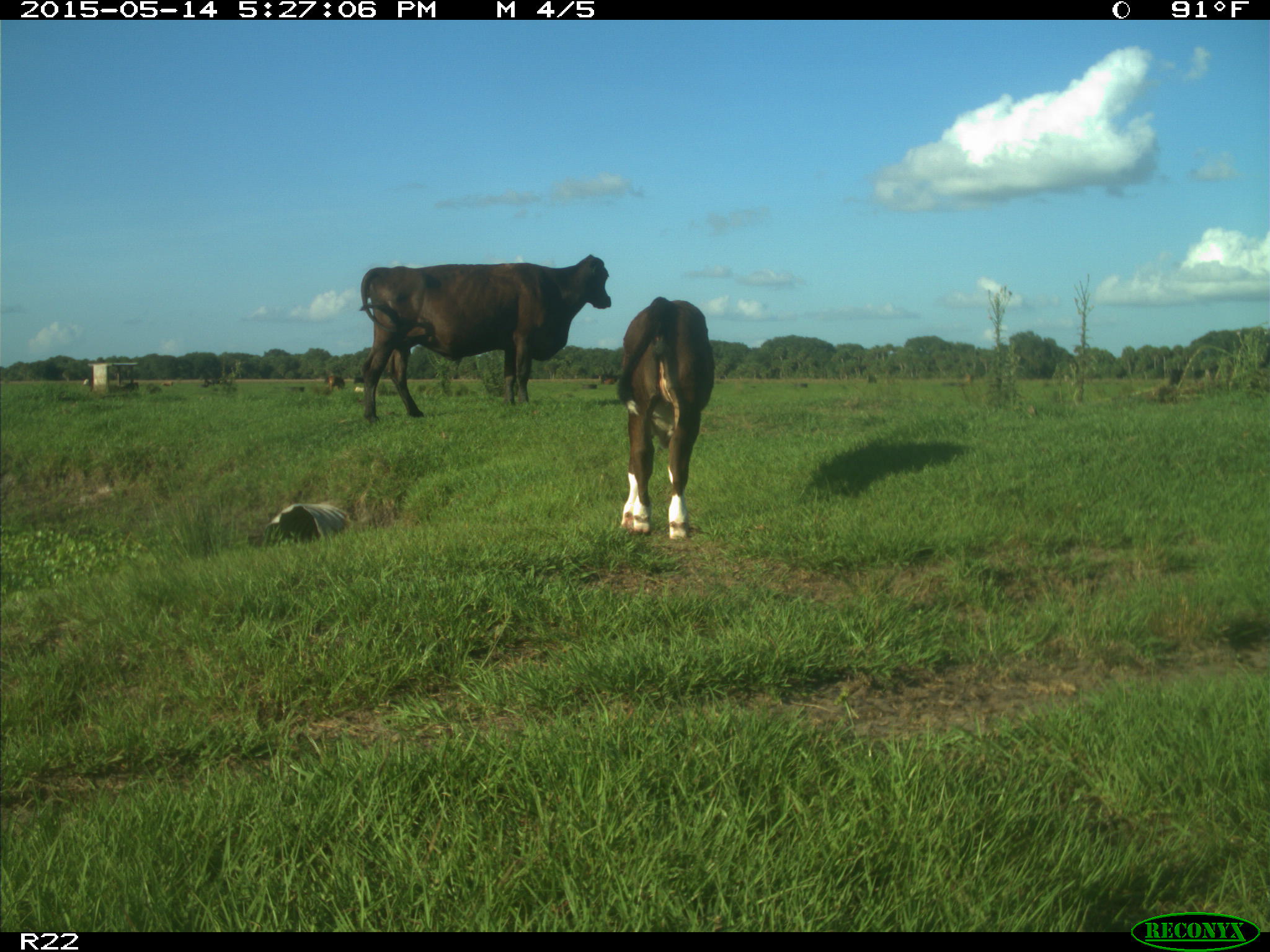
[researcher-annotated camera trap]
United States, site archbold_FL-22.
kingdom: Animalia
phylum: Chordata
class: Mammalia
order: Artiodactyla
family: Bovidae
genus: Bos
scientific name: Bos taurus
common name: domestic cow